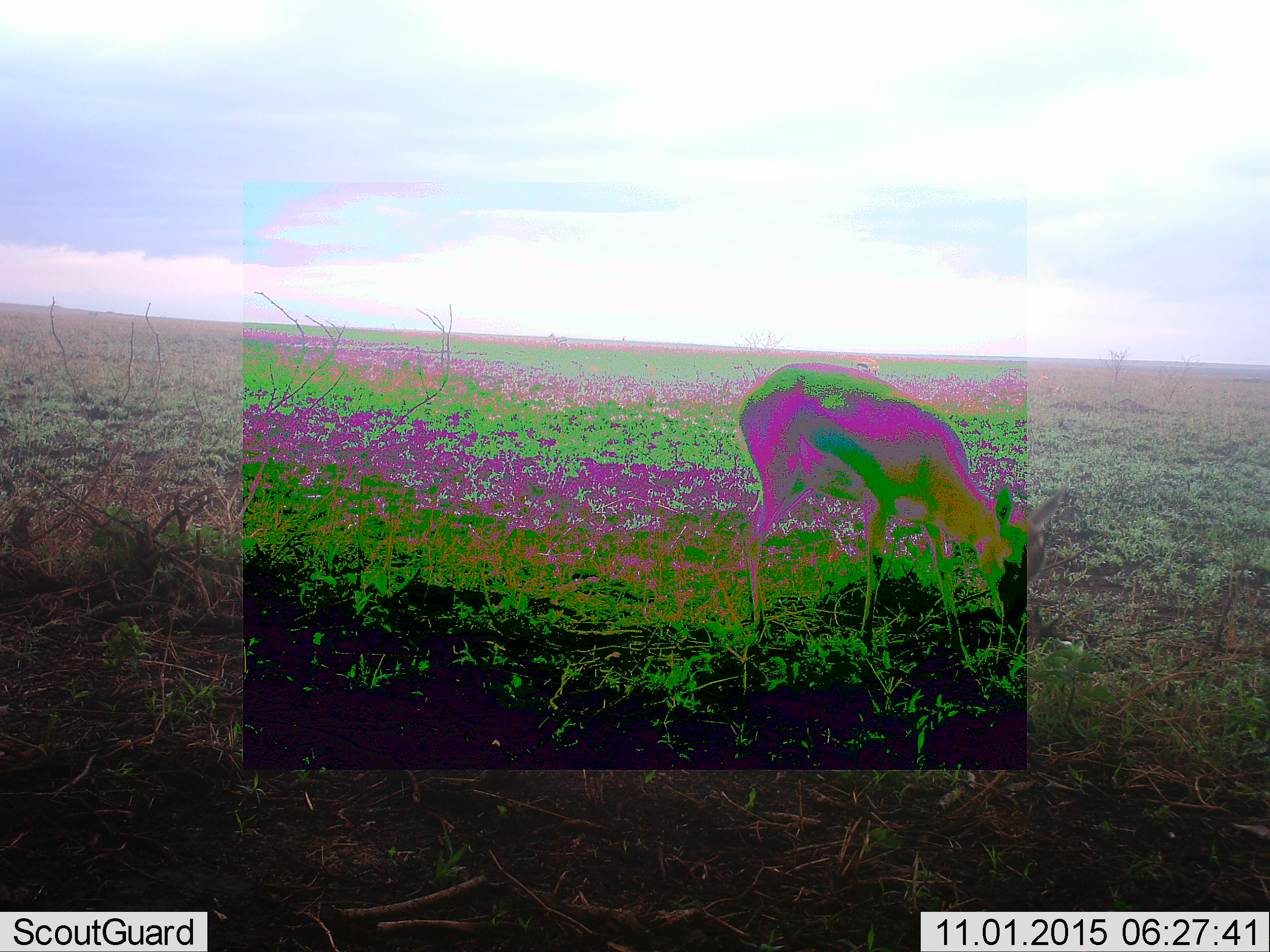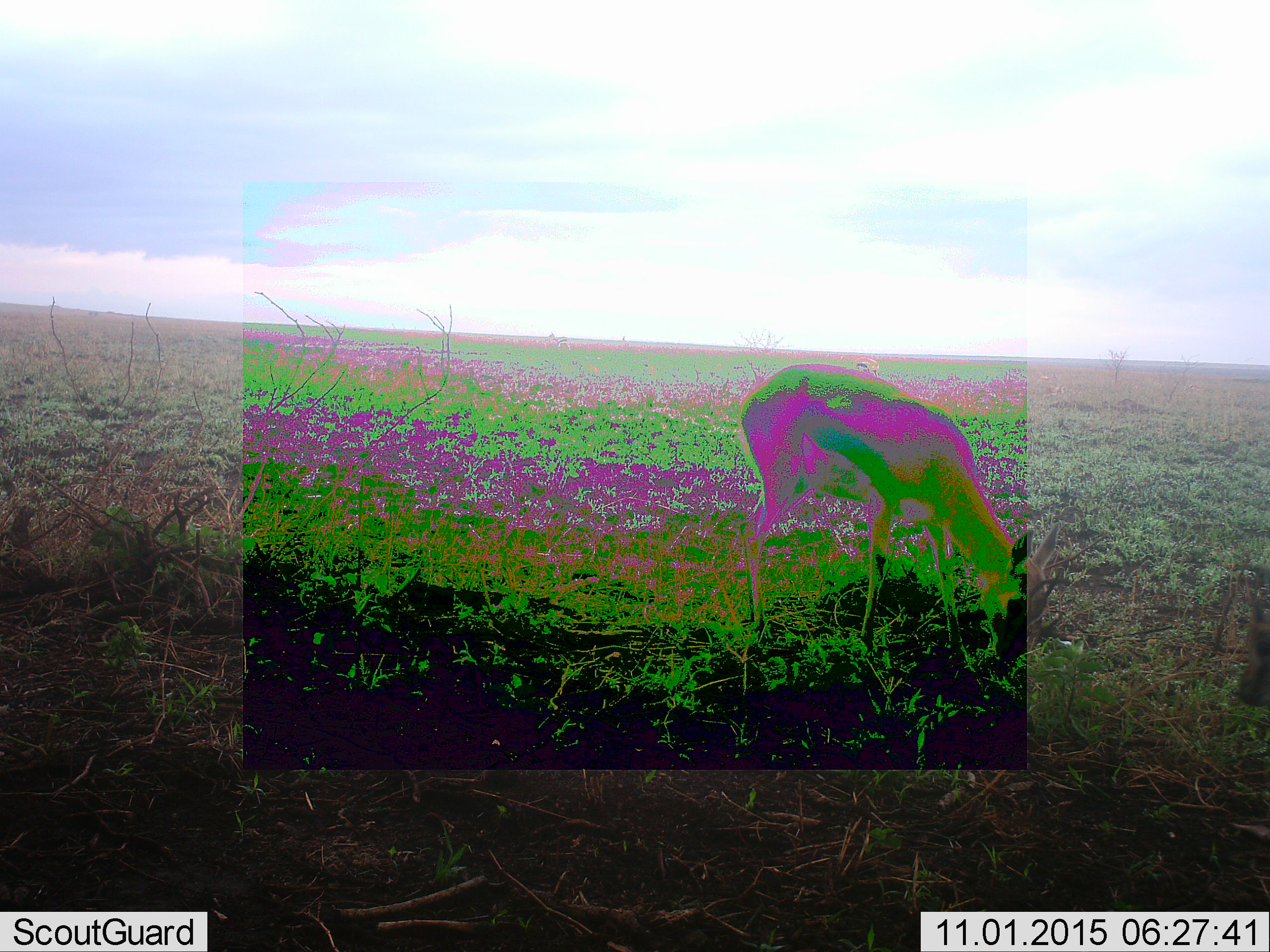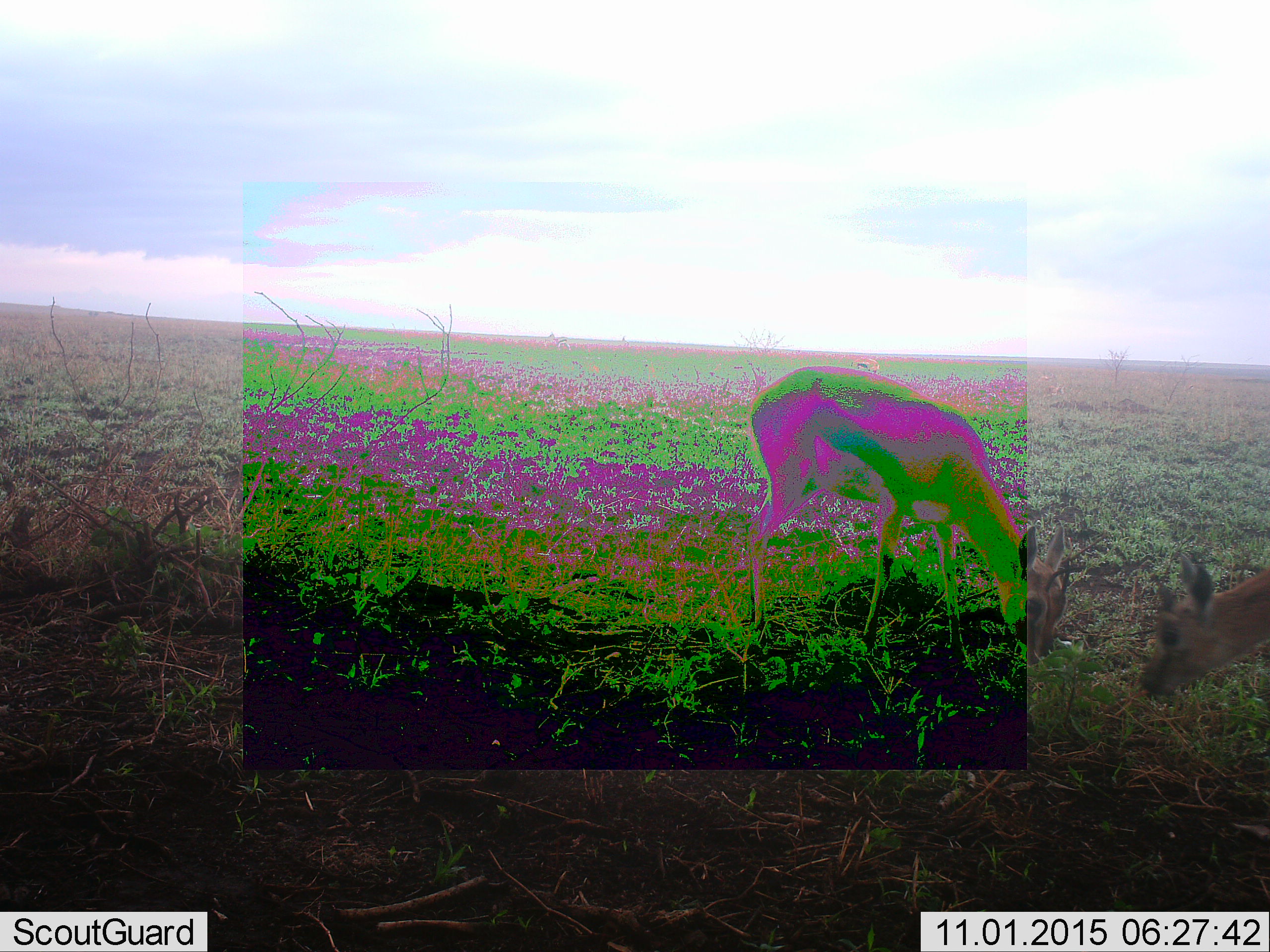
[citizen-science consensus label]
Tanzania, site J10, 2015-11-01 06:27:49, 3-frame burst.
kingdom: Animalia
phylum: Chordata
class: Mammalia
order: Artiodactyla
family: Bovidae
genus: Eudorcas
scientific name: Eudorcas thomsonii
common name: thomson's gazelle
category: gazellethomsons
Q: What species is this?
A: Gazellethomsons (thomson's gazelle) (Eudorcas thomsonii).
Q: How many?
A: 2.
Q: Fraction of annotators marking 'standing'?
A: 29%.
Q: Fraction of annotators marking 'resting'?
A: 0%.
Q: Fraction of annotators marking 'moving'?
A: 43%.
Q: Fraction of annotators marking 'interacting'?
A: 14%.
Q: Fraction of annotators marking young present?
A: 14%.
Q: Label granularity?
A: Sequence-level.